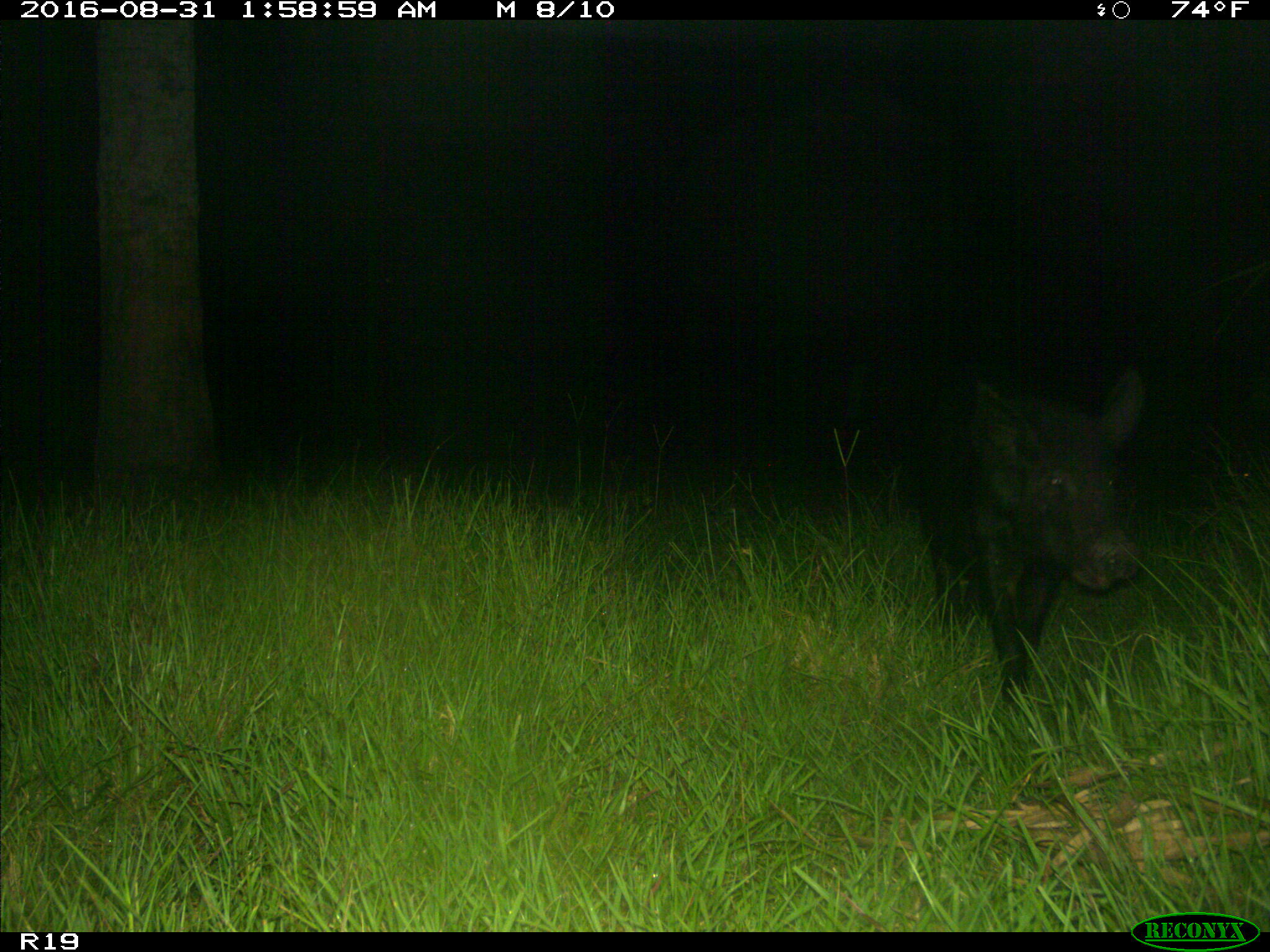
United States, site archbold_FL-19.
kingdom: Animalia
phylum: Chordata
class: Mammalia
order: Artiodactyla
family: Suidae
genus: Sus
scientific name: Sus scrofa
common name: wild boar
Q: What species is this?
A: Sus scrofa (wild boar).